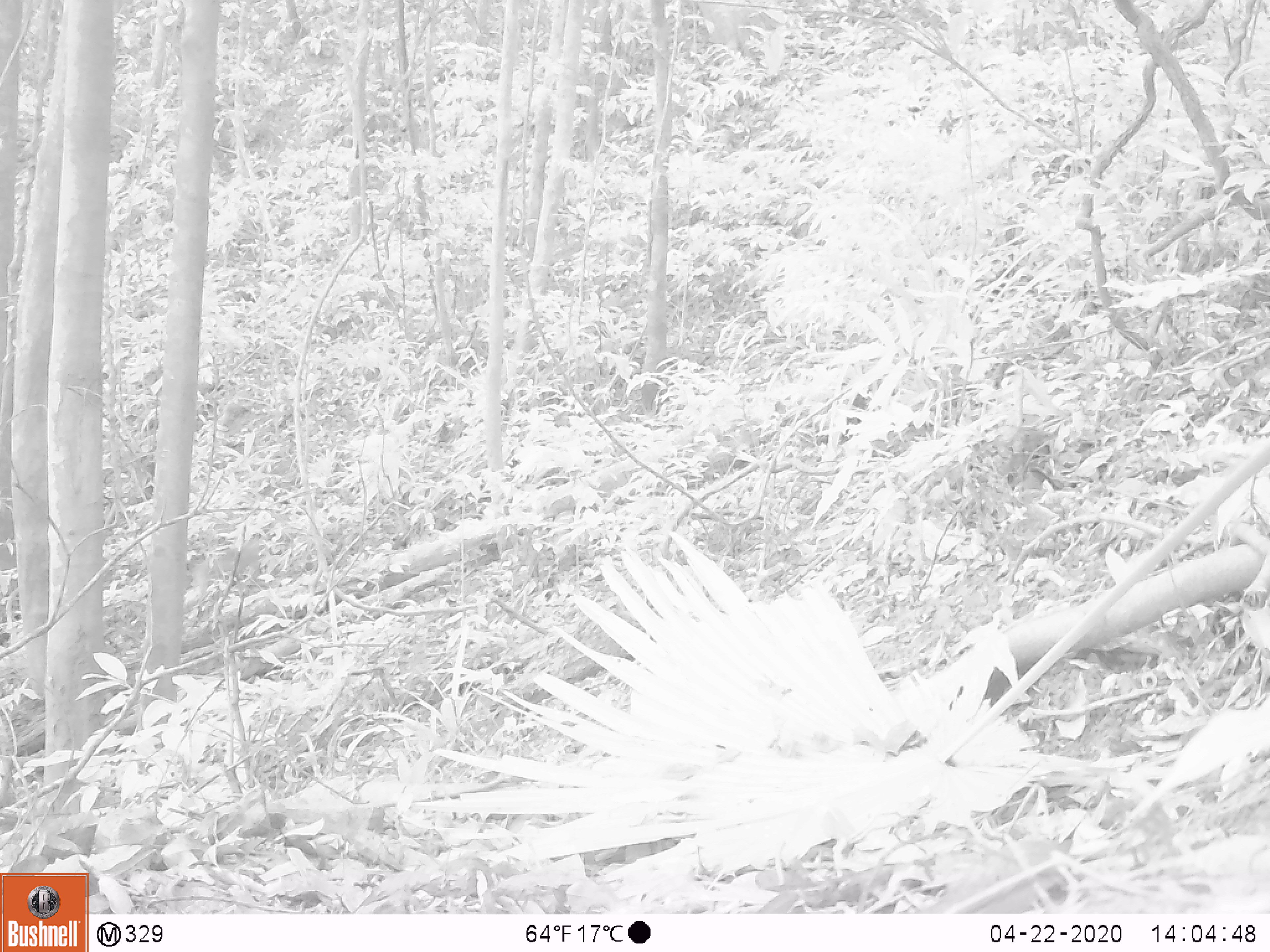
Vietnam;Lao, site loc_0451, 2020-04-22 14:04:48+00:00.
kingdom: Animalia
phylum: Chordata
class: Mammalia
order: Primates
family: Cercopithecidae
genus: Macaca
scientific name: Macaca nemestrina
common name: pig-tailed macaque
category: pig tailed macaque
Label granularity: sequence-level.